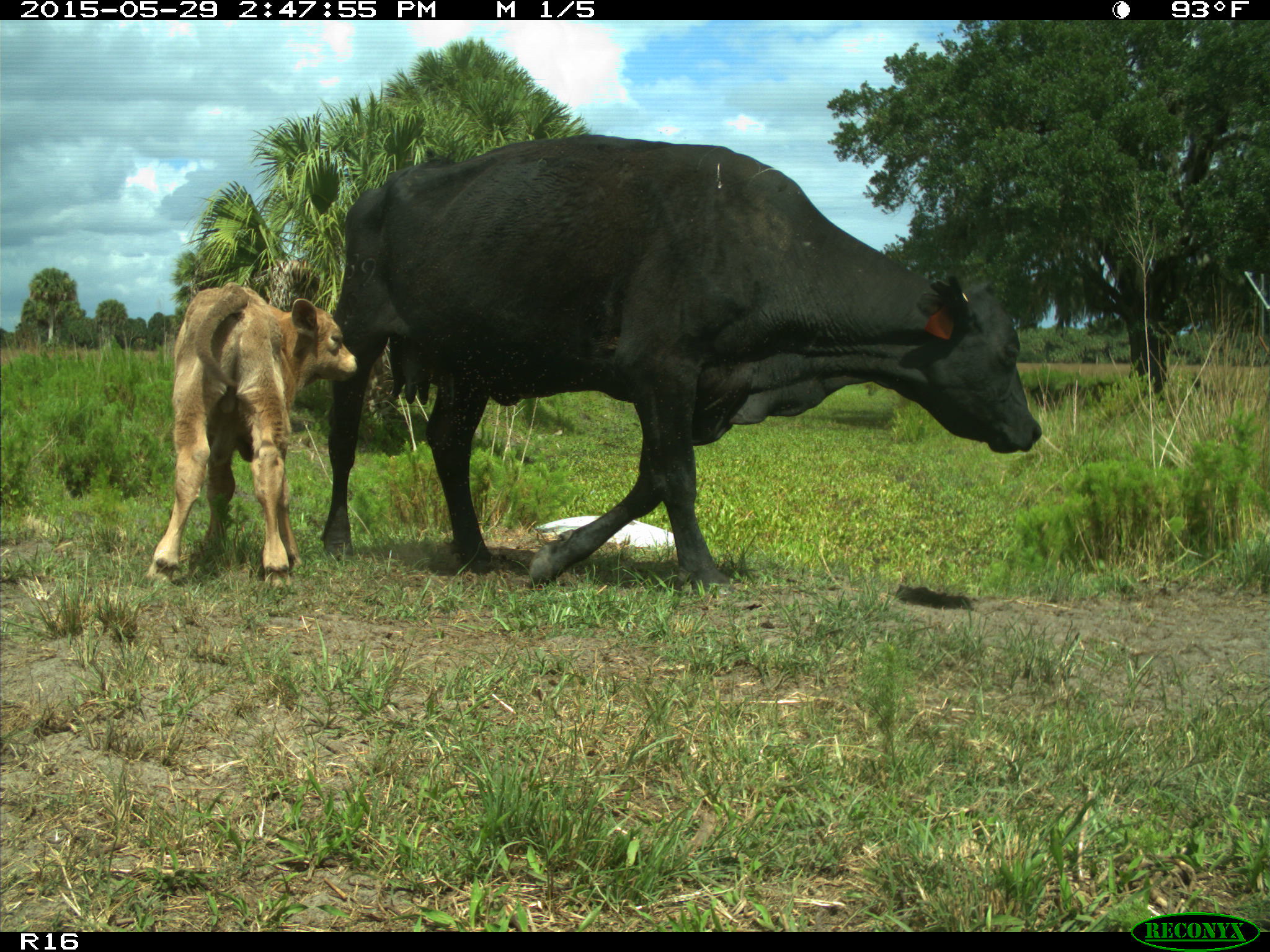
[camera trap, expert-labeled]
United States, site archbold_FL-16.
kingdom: Animalia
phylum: Chordata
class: Mammalia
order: Artiodactyla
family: Bovidae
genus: Bos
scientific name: Bos taurus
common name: domestic cow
Bos taurus (domestic cow).